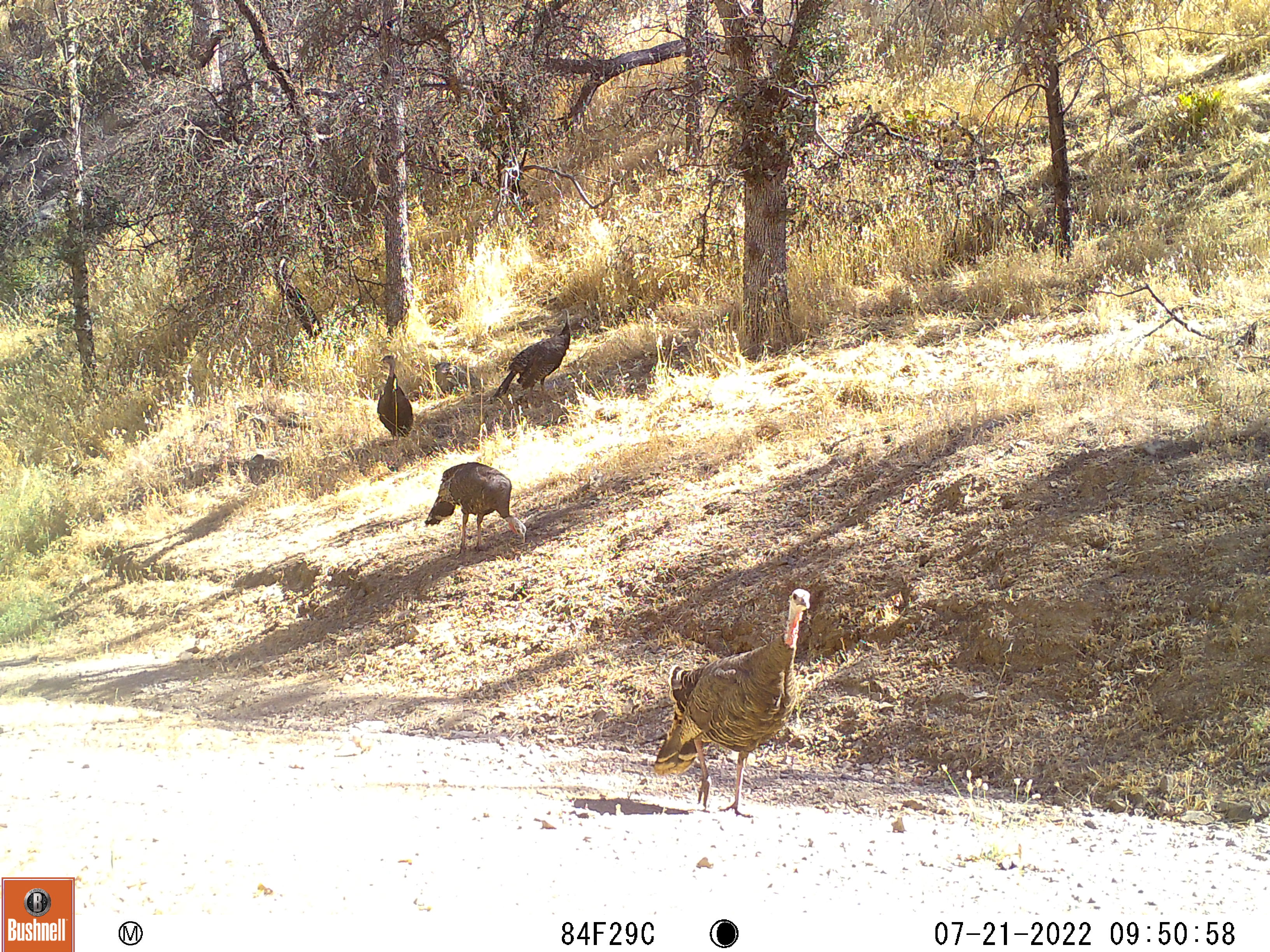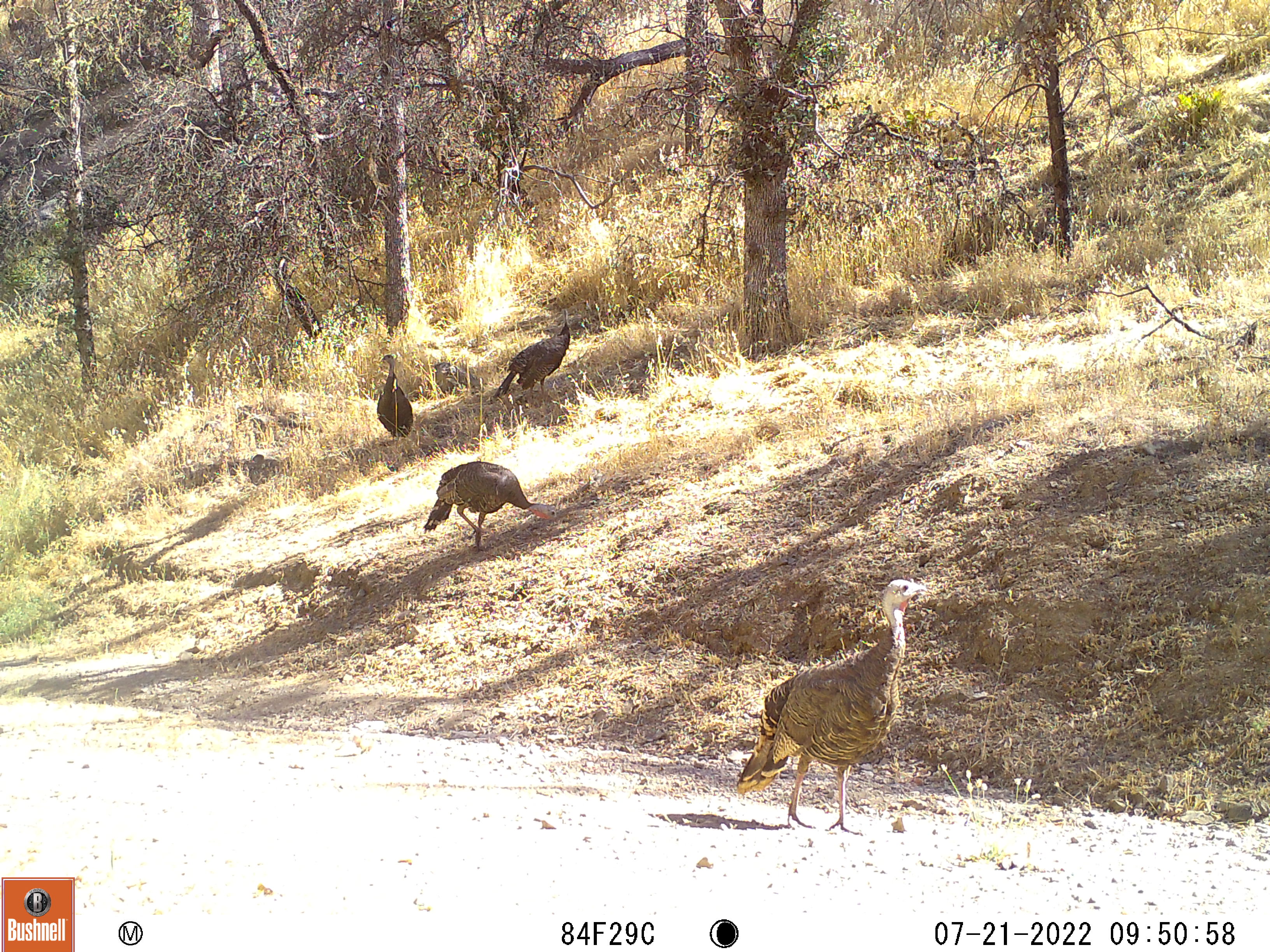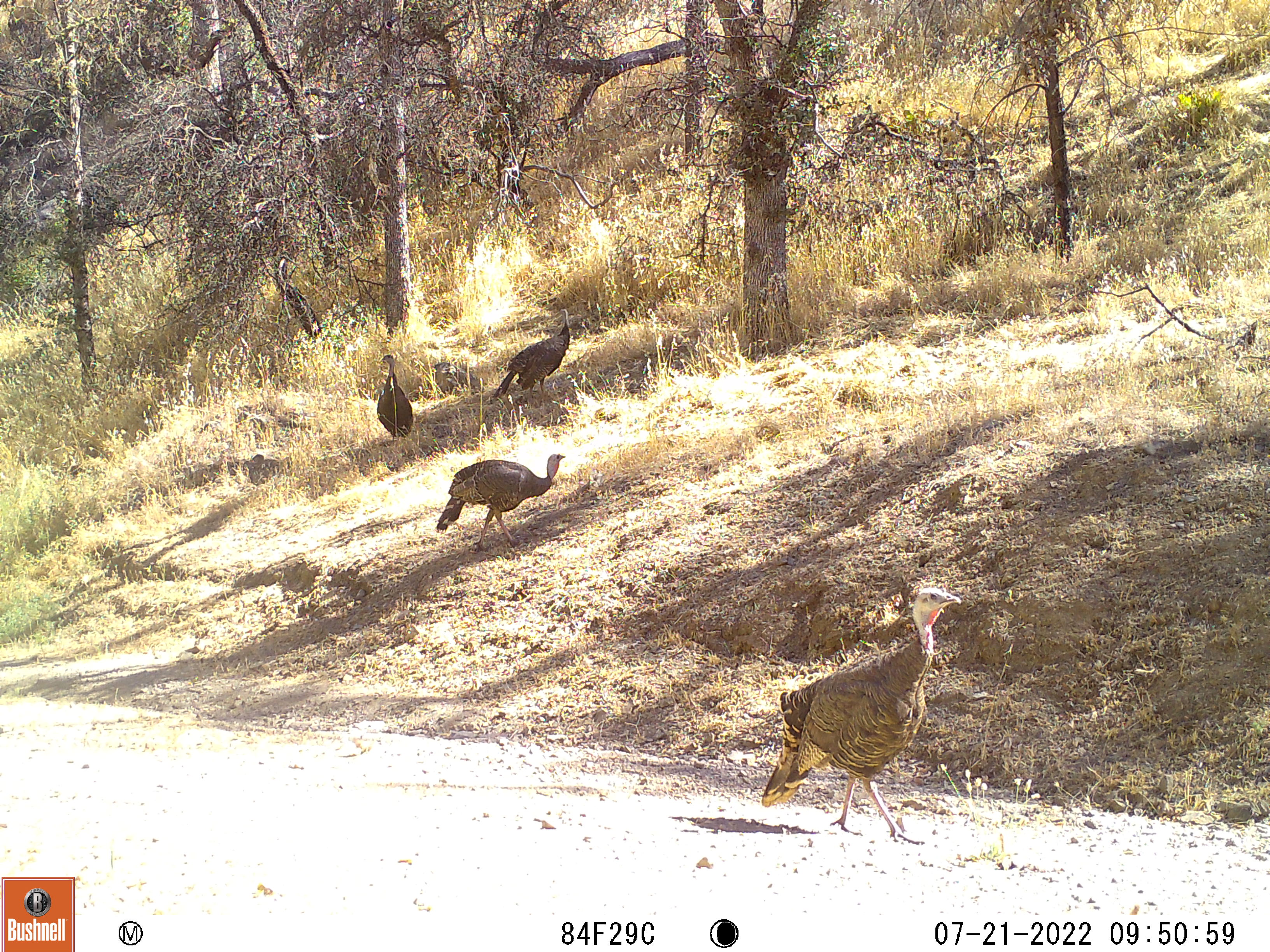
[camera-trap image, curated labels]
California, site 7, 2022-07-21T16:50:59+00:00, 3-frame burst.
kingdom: Animalia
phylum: Chordata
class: Aves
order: Galliformes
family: Phasianidae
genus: Meleagris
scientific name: Meleagris gallopavo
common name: turkey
Turkey (Meleagris gallopavo).